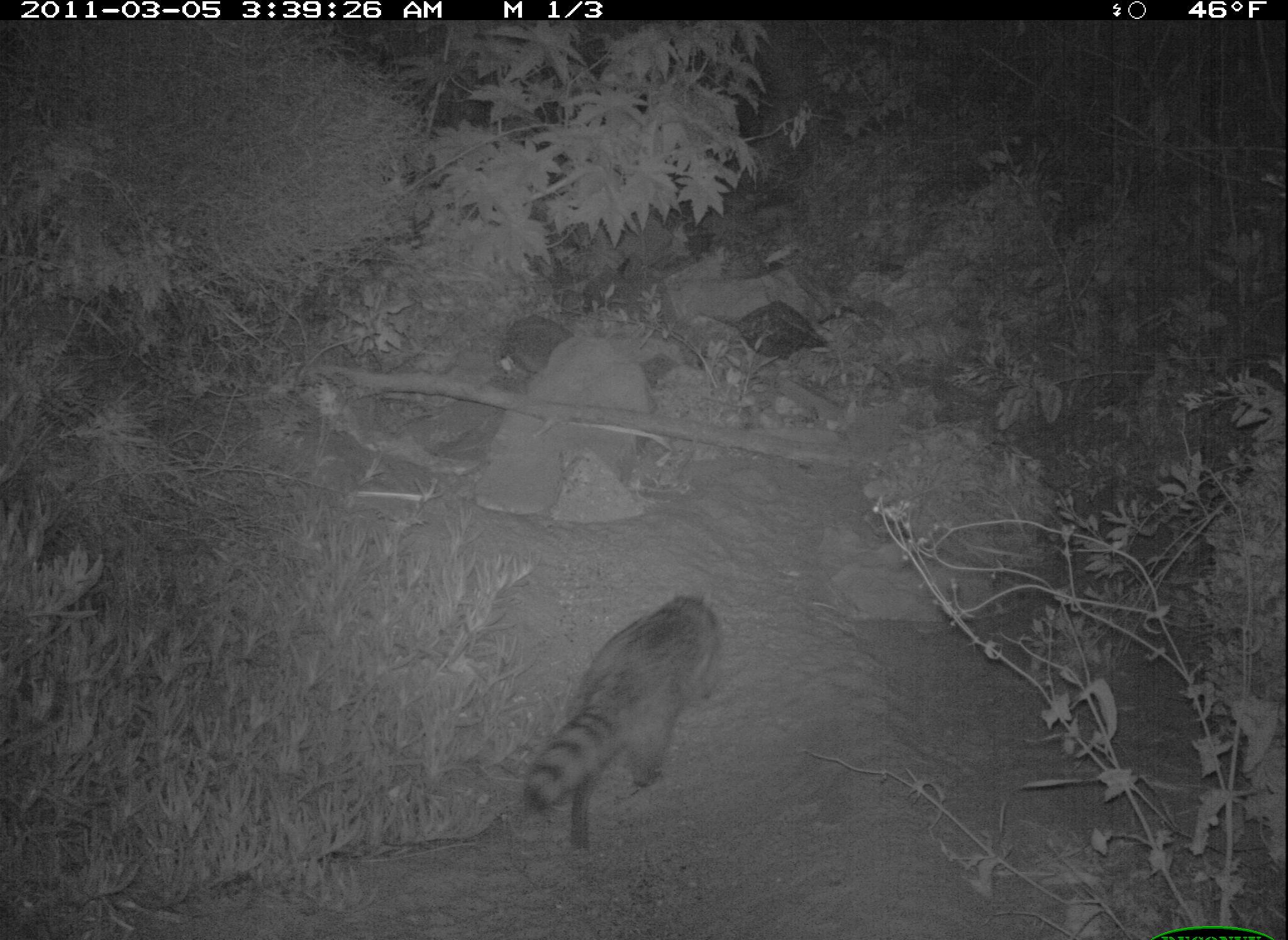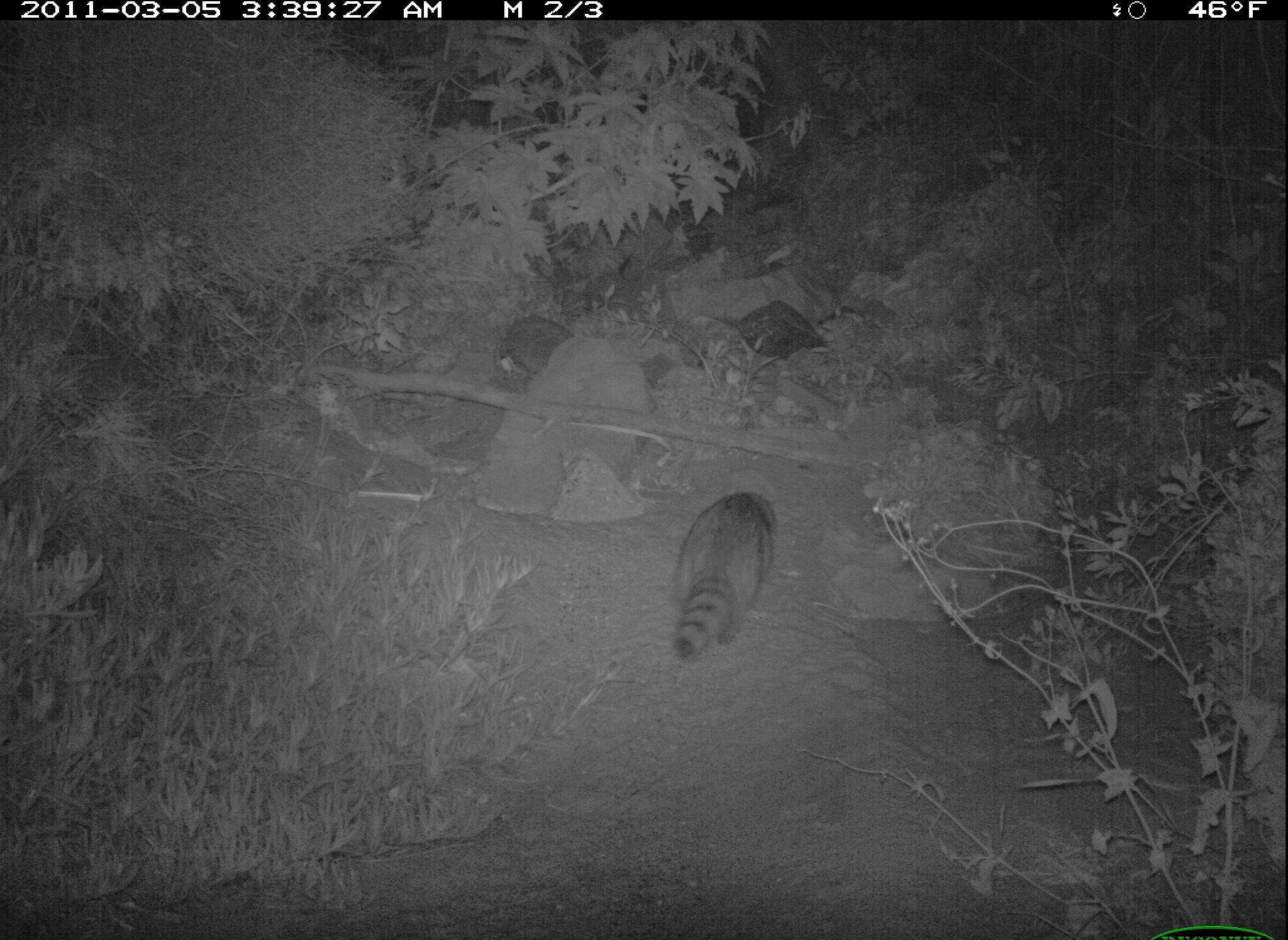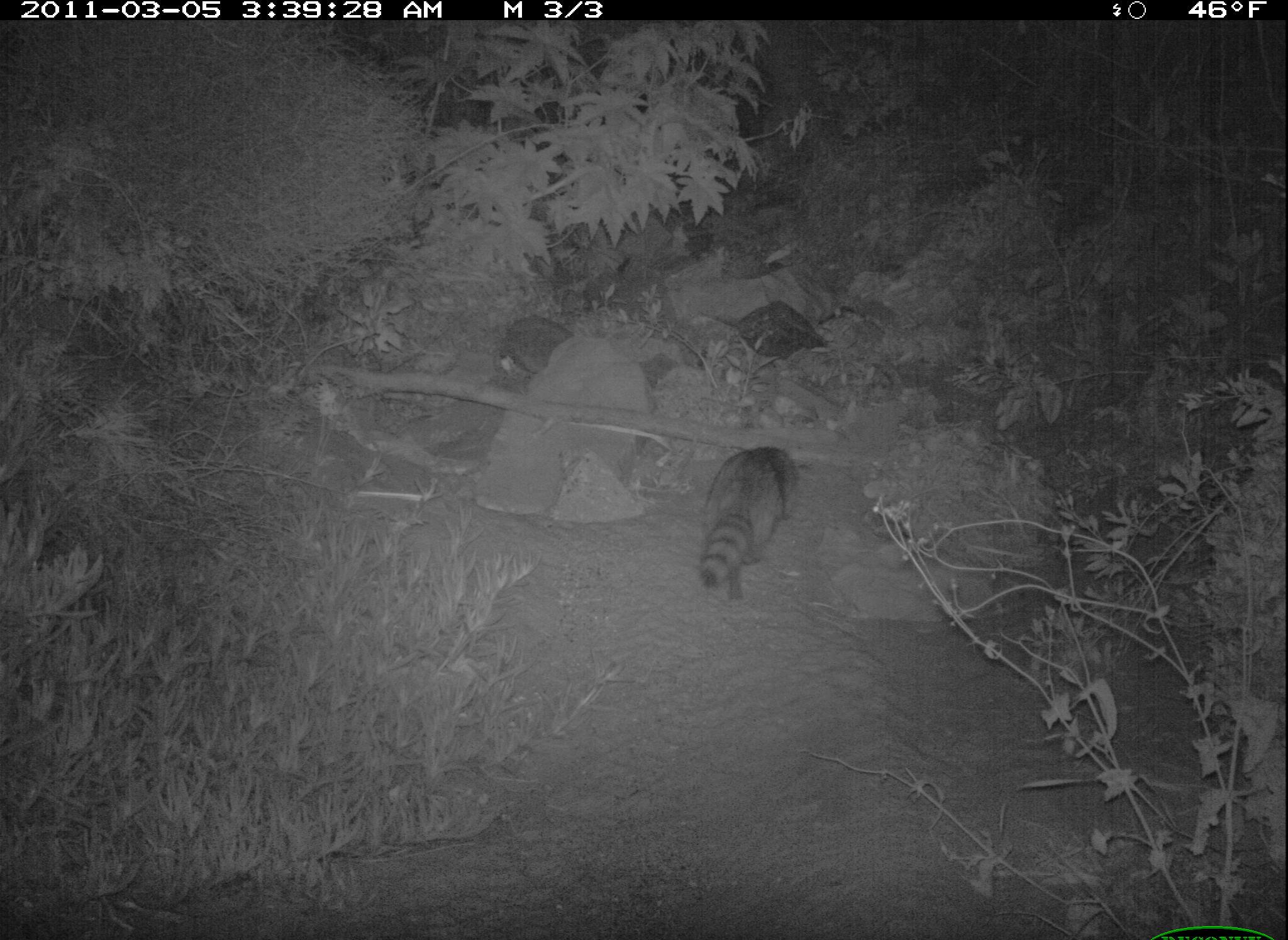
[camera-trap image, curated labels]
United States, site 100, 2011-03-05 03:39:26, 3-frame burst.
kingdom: Animalia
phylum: Chordata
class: Mammalia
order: Carnivora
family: Procyonidae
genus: Procyon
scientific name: Procyon lotor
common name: raccoon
Raccoon (Procyon lotor).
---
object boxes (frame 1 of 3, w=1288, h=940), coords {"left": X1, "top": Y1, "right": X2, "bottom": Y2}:
raccoon: {"left": 522, "top": 578, "right": 731, "bottom": 857}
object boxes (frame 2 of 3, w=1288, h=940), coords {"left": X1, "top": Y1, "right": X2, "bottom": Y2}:
raccoon: {"left": 670, "top": 478, "right": 786, "bottom": 673}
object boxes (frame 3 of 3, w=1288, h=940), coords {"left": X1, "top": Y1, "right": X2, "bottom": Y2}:
raccoon: {"left": 678, "top": 424, "right": 819, "bottom": 602}